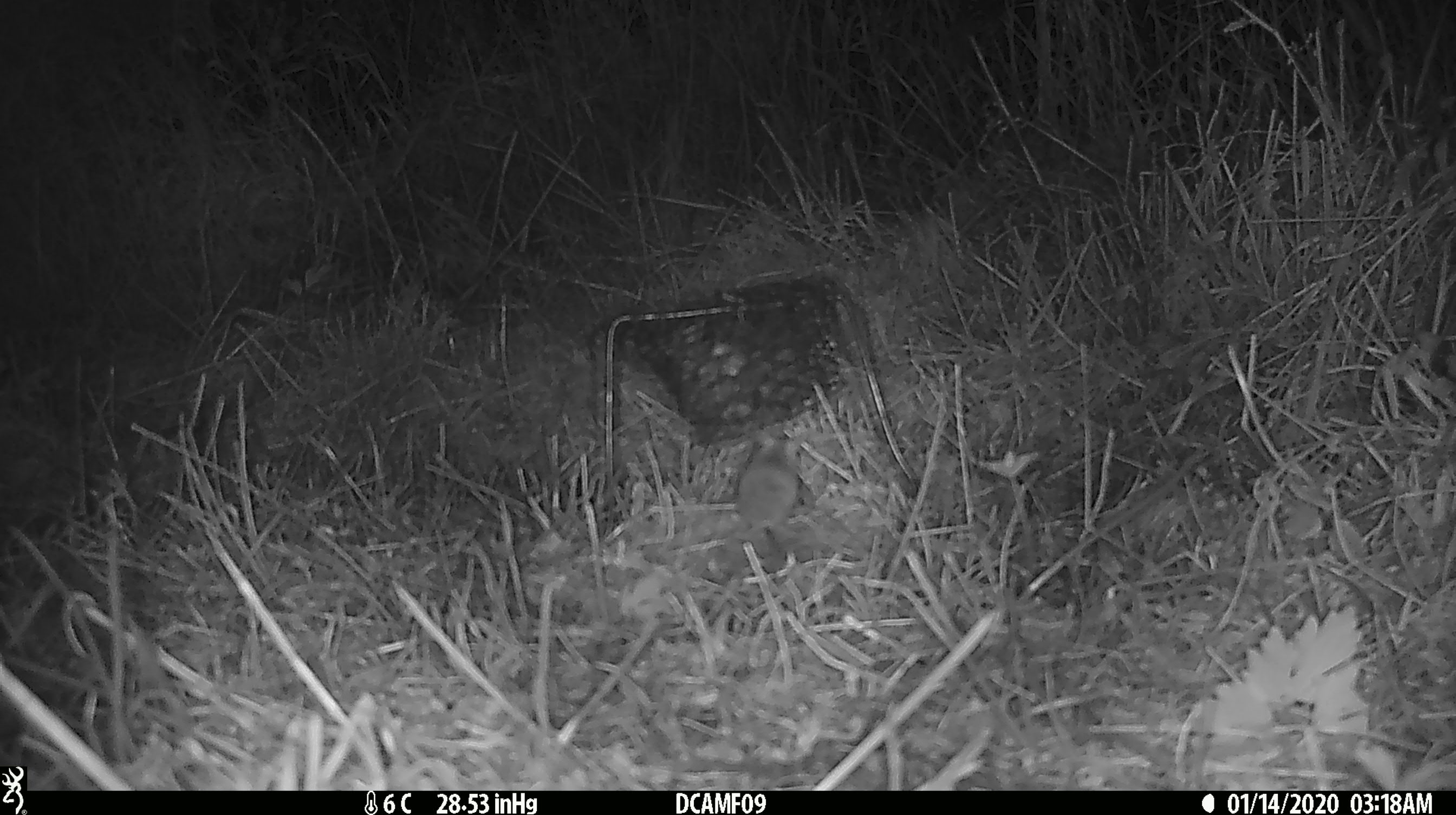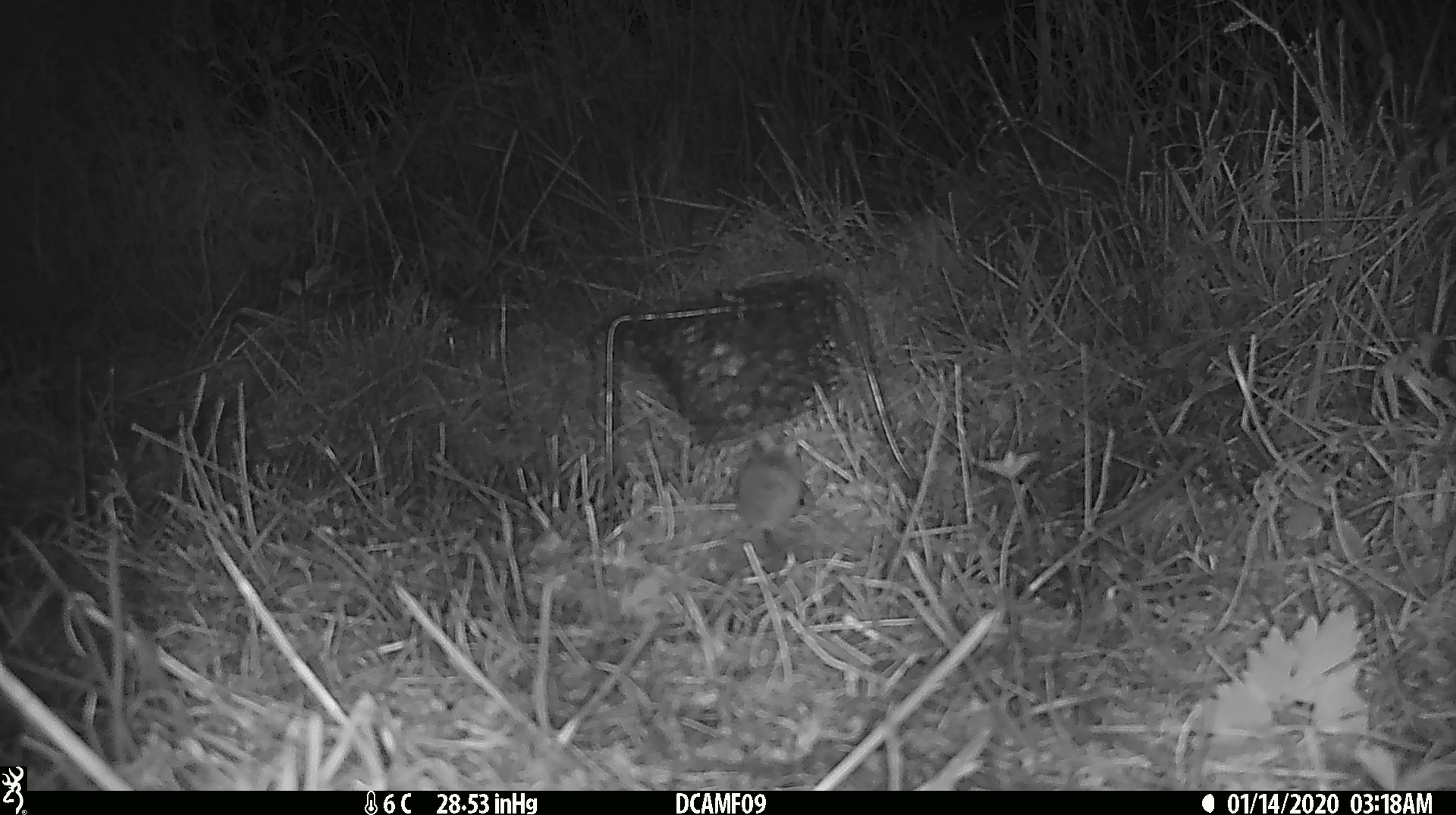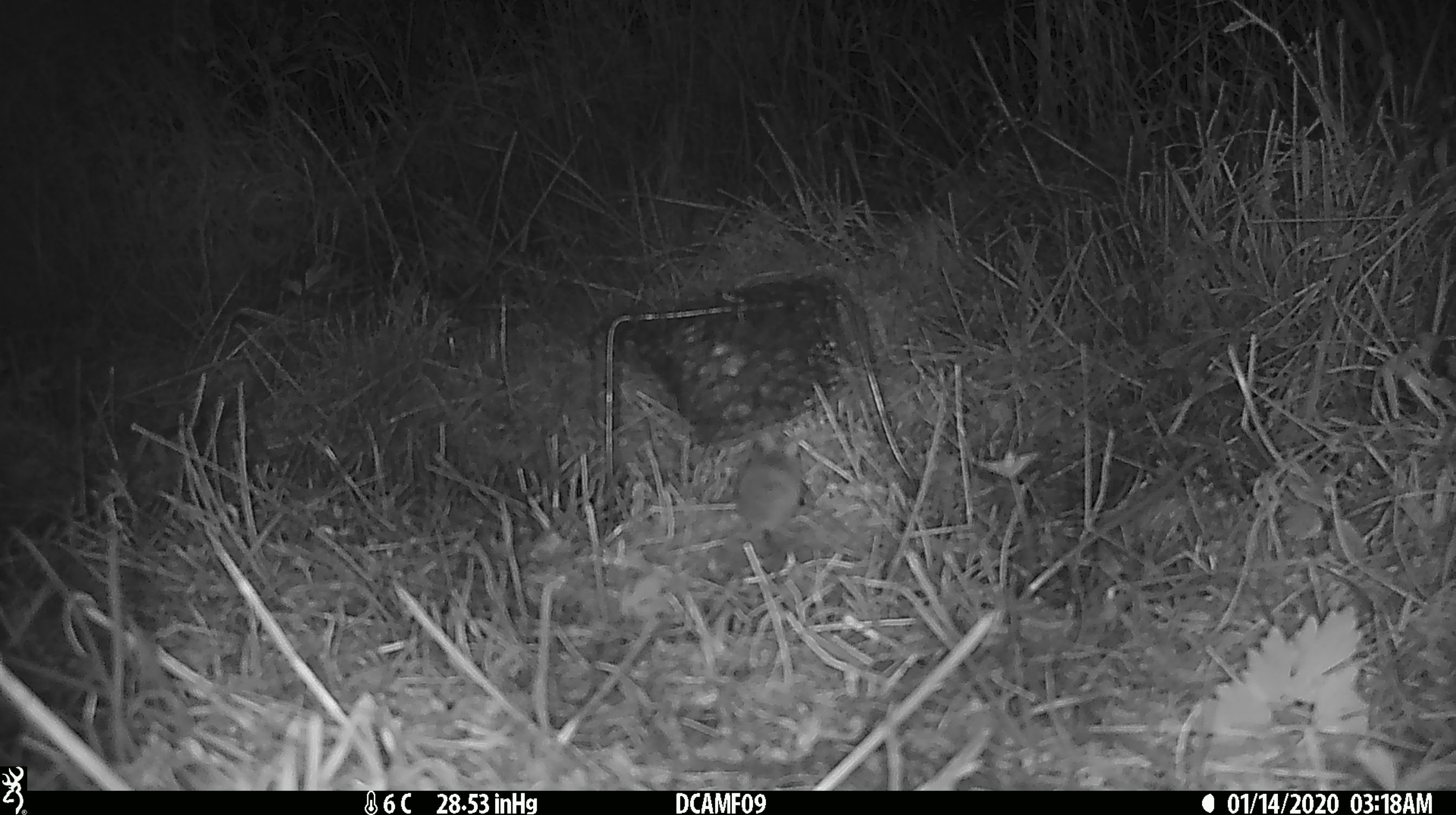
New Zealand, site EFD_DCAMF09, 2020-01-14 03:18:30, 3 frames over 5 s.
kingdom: Animalia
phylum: Chordata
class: Mammalia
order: Rodentia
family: Muridae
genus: Mus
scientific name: Mus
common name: mouse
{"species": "mouse (Mus)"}